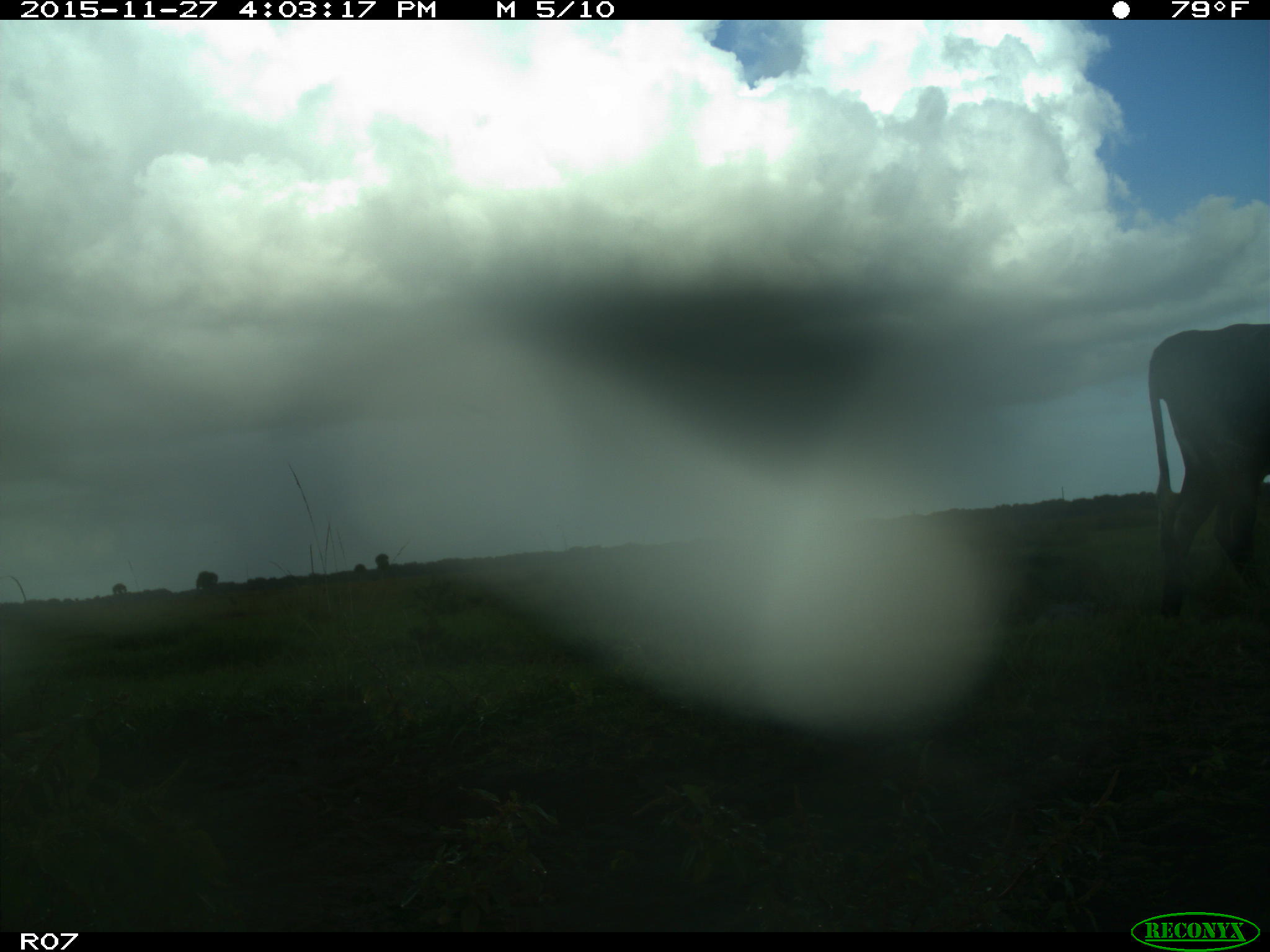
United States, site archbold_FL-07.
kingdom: Animalia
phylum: Chordata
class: Mammalia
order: Artiodactyla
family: Bovidae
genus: Bos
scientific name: Bos taurus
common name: domestic cow